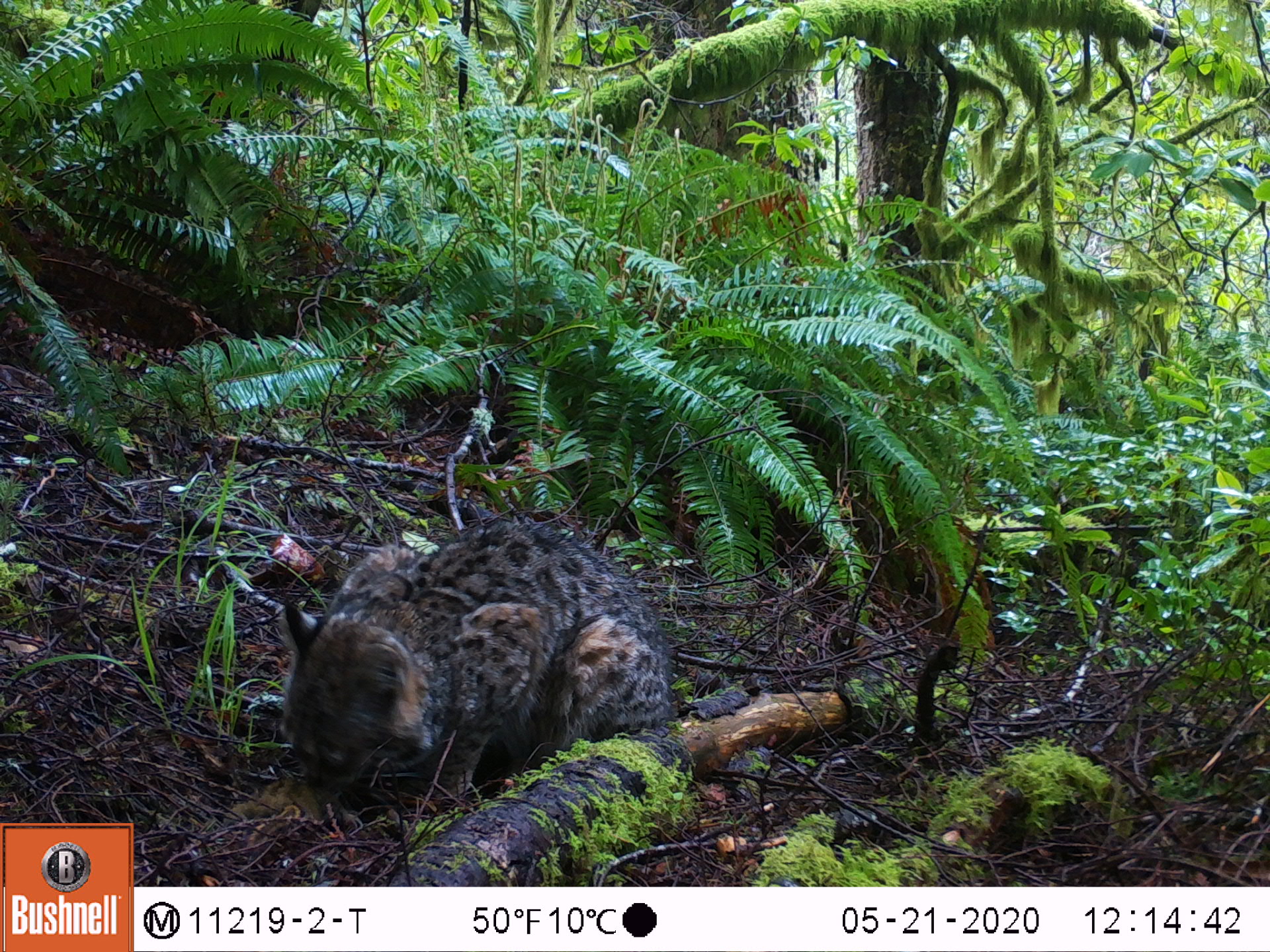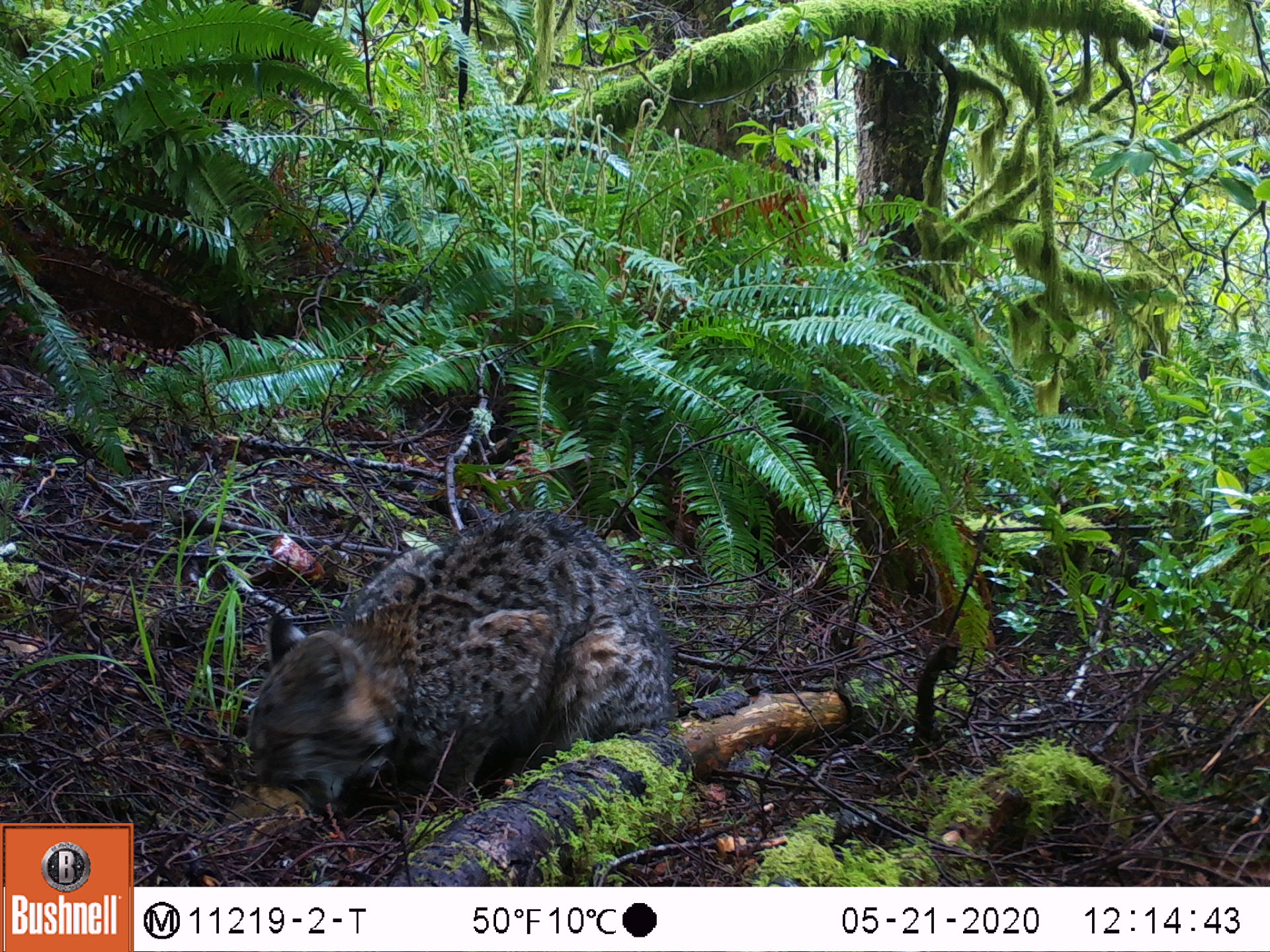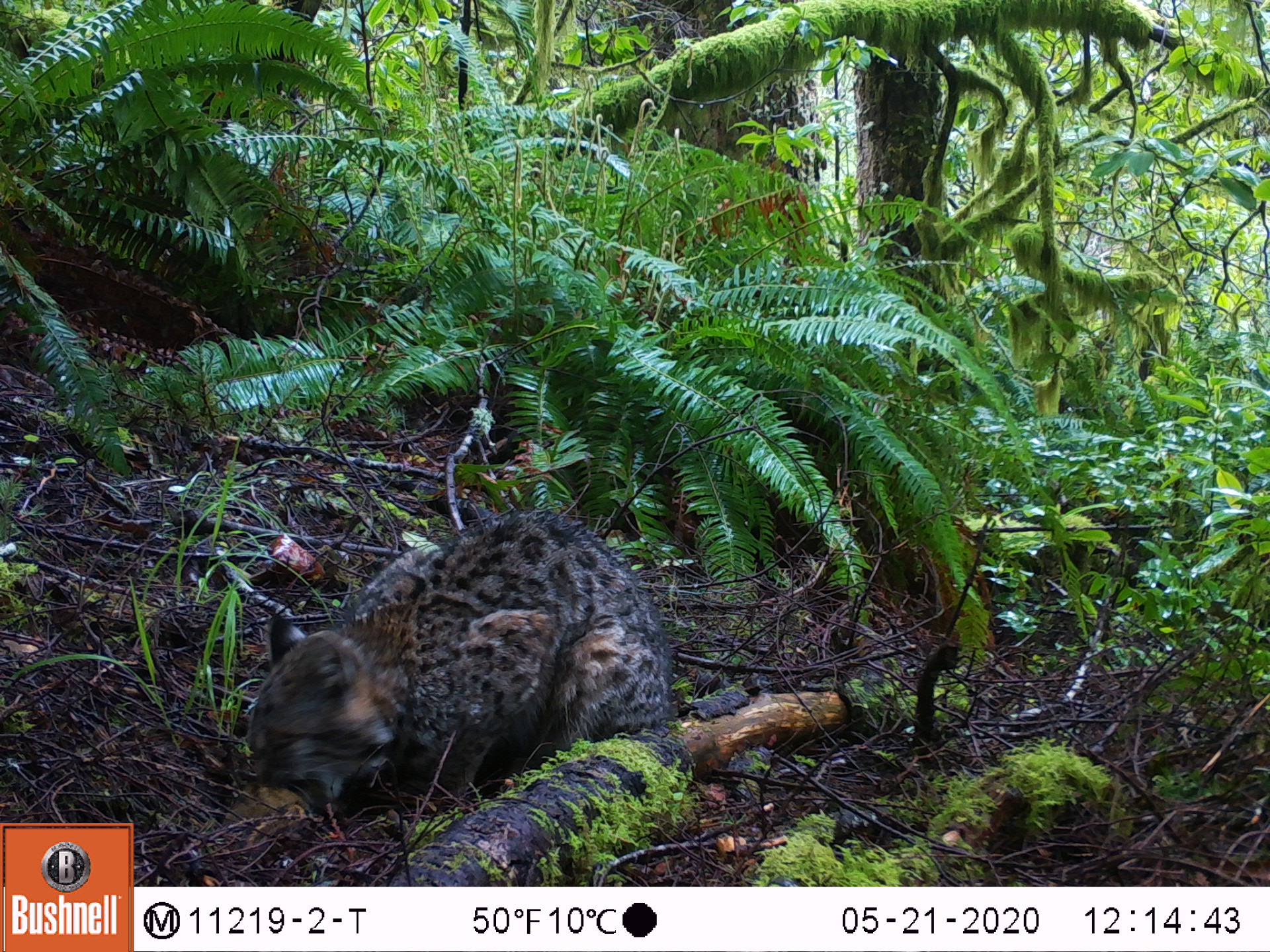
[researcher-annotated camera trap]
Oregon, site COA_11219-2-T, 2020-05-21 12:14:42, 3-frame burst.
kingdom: Animalia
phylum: Chordata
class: Mammalia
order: Rodentia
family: Sciuridae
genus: Neotamias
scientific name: Neotamias townsendii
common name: townsend's chipmunk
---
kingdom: Animalia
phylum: Chordata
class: Mammalia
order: Carnivora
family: Felidae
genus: Lynx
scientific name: Lynx rufus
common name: bobcat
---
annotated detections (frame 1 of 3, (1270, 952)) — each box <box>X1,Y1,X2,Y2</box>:
townsend's chipmunk: <box>272,509,681,799</box>; <box>218,788,368,850</box>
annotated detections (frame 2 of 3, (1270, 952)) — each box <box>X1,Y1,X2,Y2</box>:
bobcat: <box>235,500,678,827</box>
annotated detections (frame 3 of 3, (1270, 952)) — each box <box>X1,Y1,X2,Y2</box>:
townsend's chipmunk: <box>232,487,680,811</box>; <box>221,783,314,853</box>